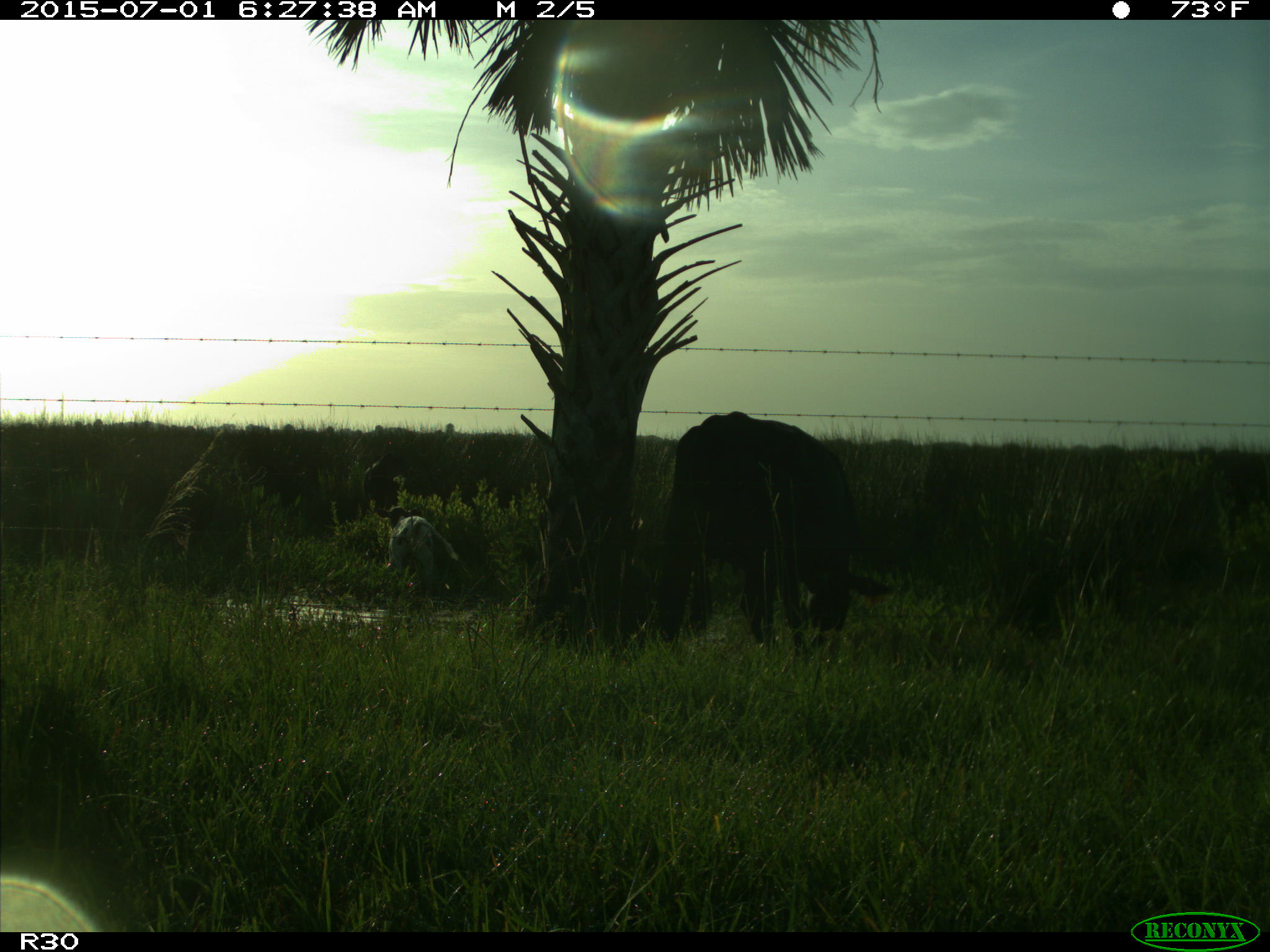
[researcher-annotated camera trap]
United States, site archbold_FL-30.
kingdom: Animalia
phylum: Chordata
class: Mammalia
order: Artiodactyla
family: Bovidae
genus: Bos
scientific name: Bos taurus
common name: domestic cow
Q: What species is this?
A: Bos taurus (domestic cow).